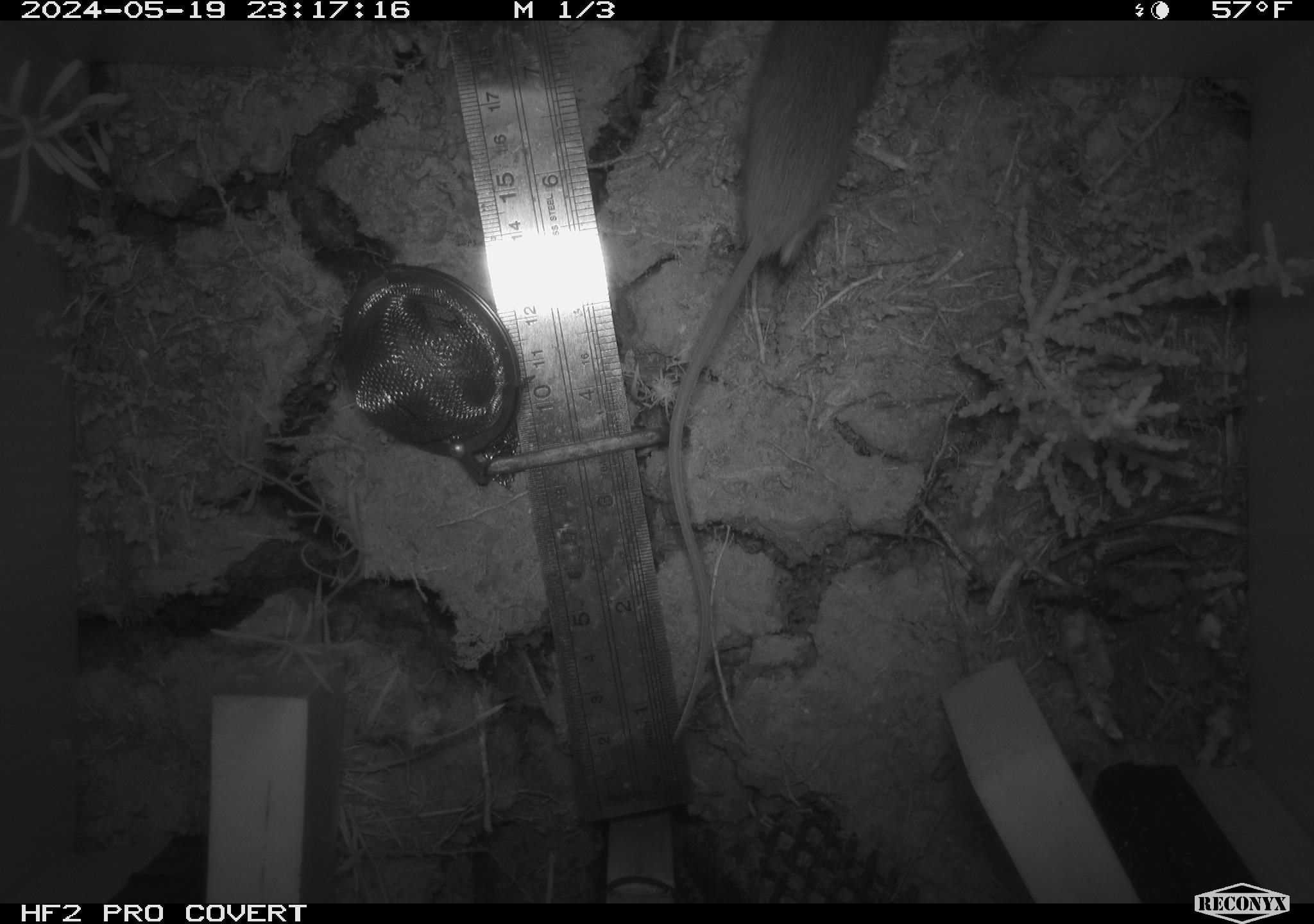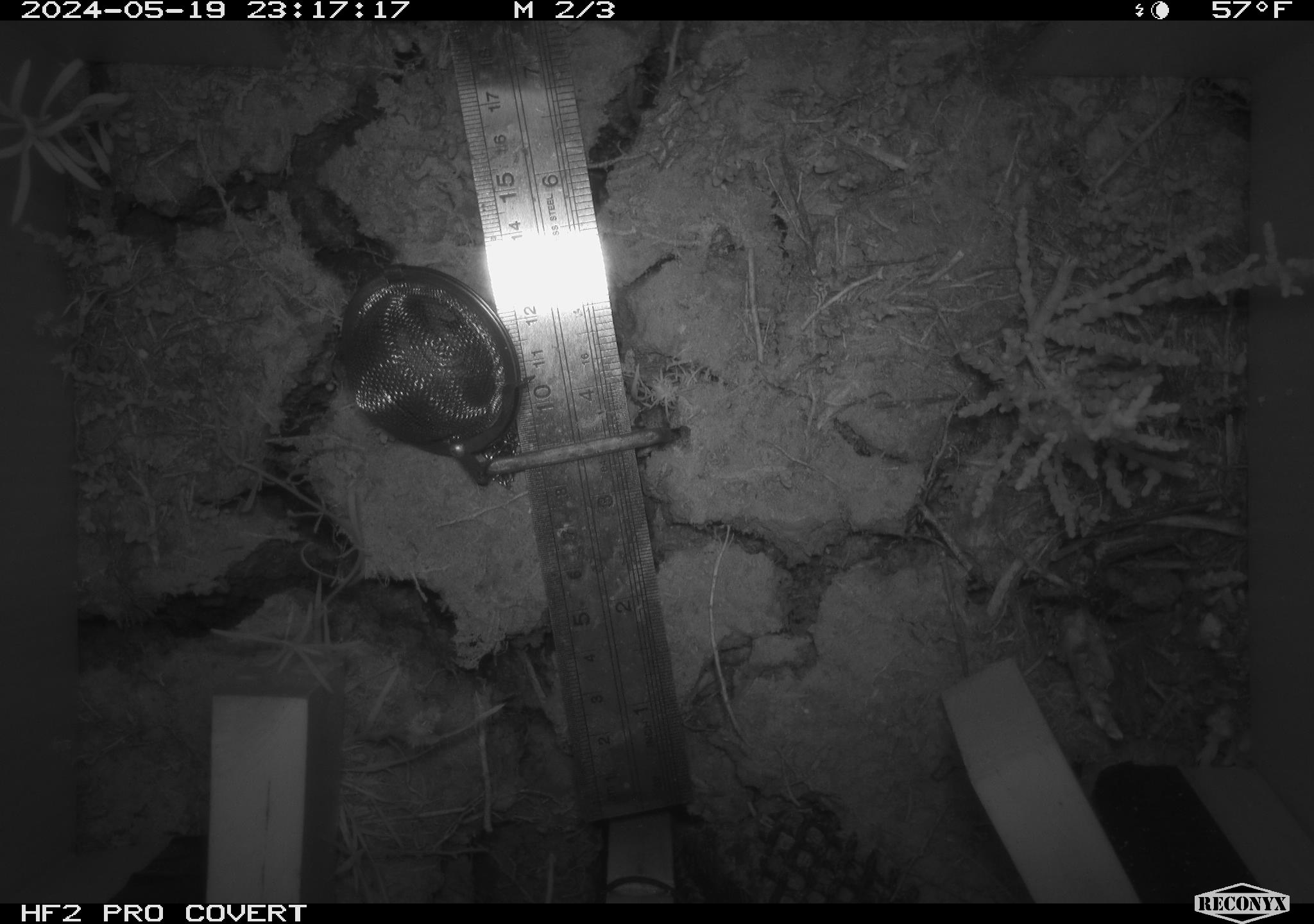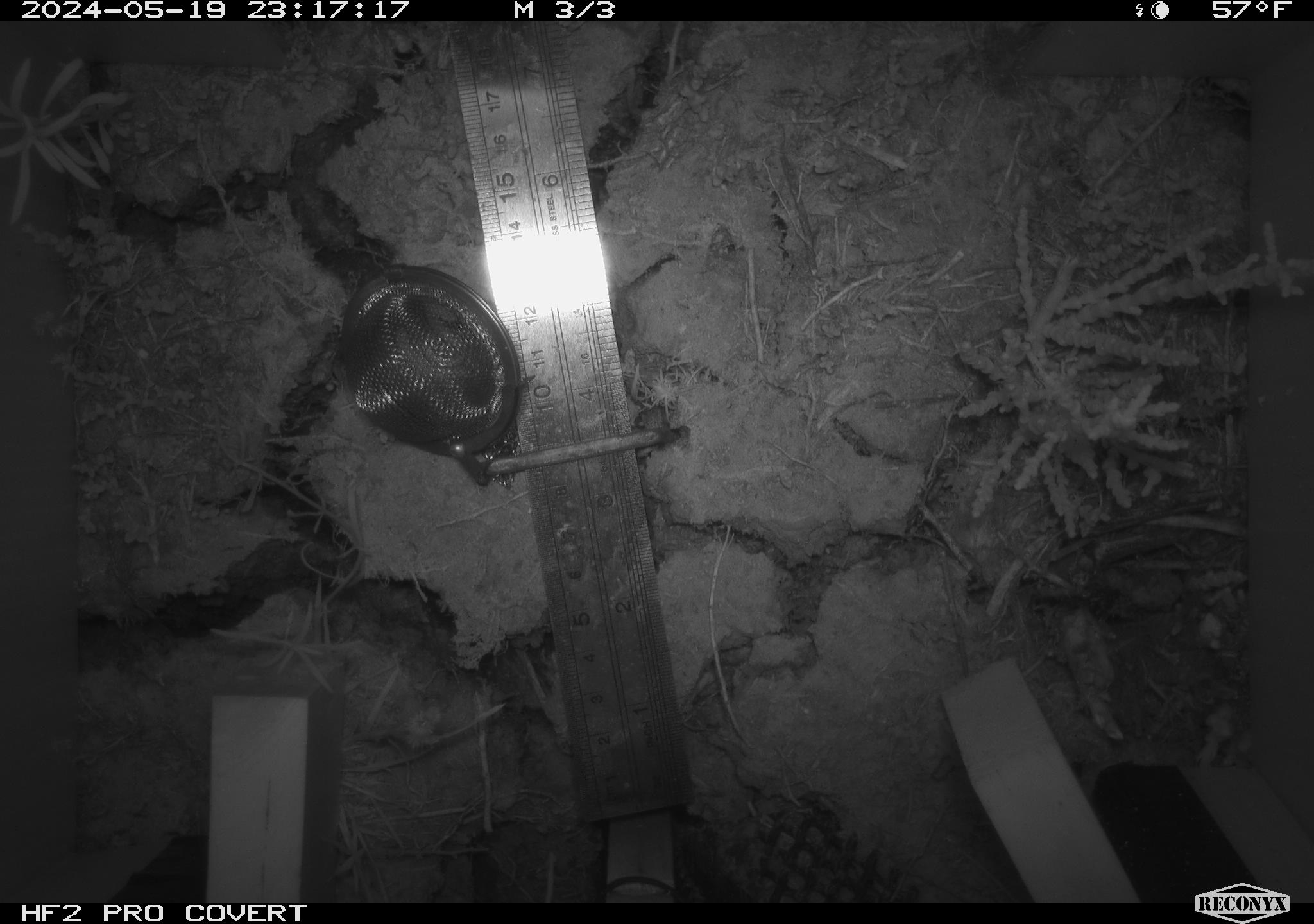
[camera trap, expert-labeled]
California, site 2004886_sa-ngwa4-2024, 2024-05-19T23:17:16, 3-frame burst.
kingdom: Animalia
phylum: Chordata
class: Mammalia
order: Rodentia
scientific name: Rodentia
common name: mouse species